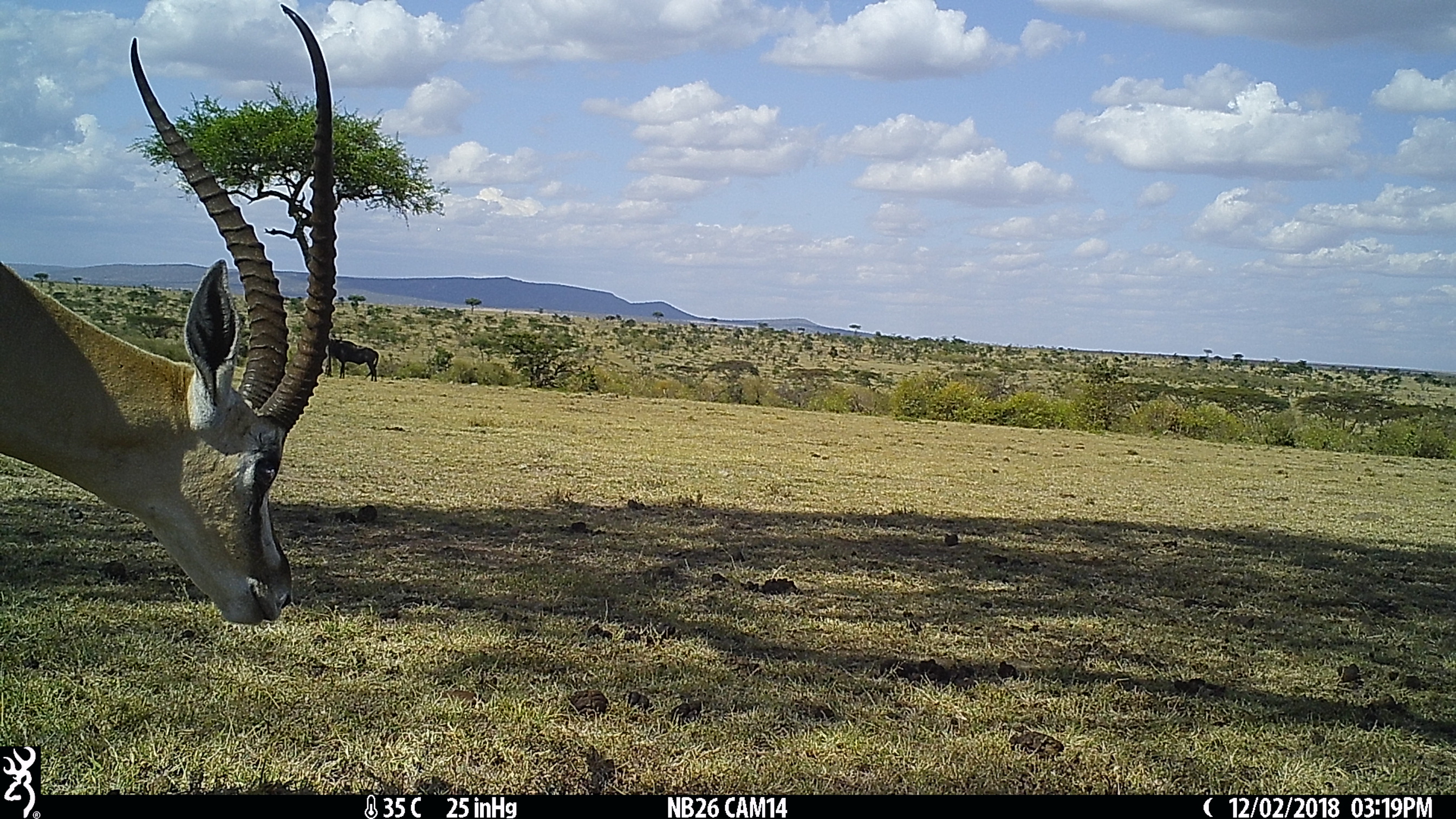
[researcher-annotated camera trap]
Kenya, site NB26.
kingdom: Animalia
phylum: Chordata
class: Mammalia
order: Artiodactyla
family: Bovidae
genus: Connochaetes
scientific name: Connochaetes taurinus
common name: blue wildebeest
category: wildebeest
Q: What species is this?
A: Wildebeest (blue wildebeest) (Connochaetes taurinus).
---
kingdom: Animalia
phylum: Chordata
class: Mammalia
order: Artiodactyla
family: Bovidae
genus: Nanger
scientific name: Nanger granti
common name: grant's gazelle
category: gazelle grants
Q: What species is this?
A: Gazelle grants (grant's gazelle) (Nanger granti).